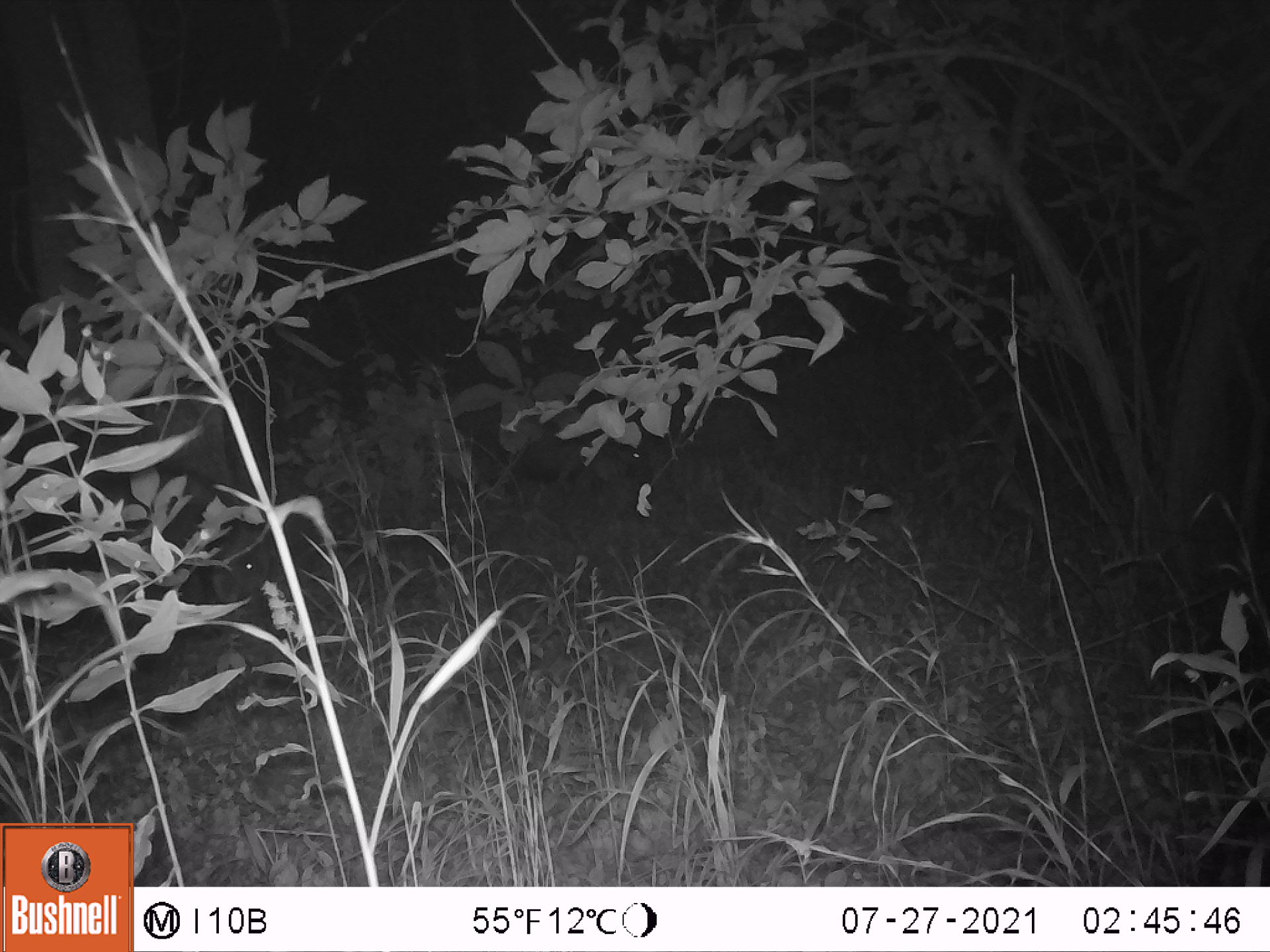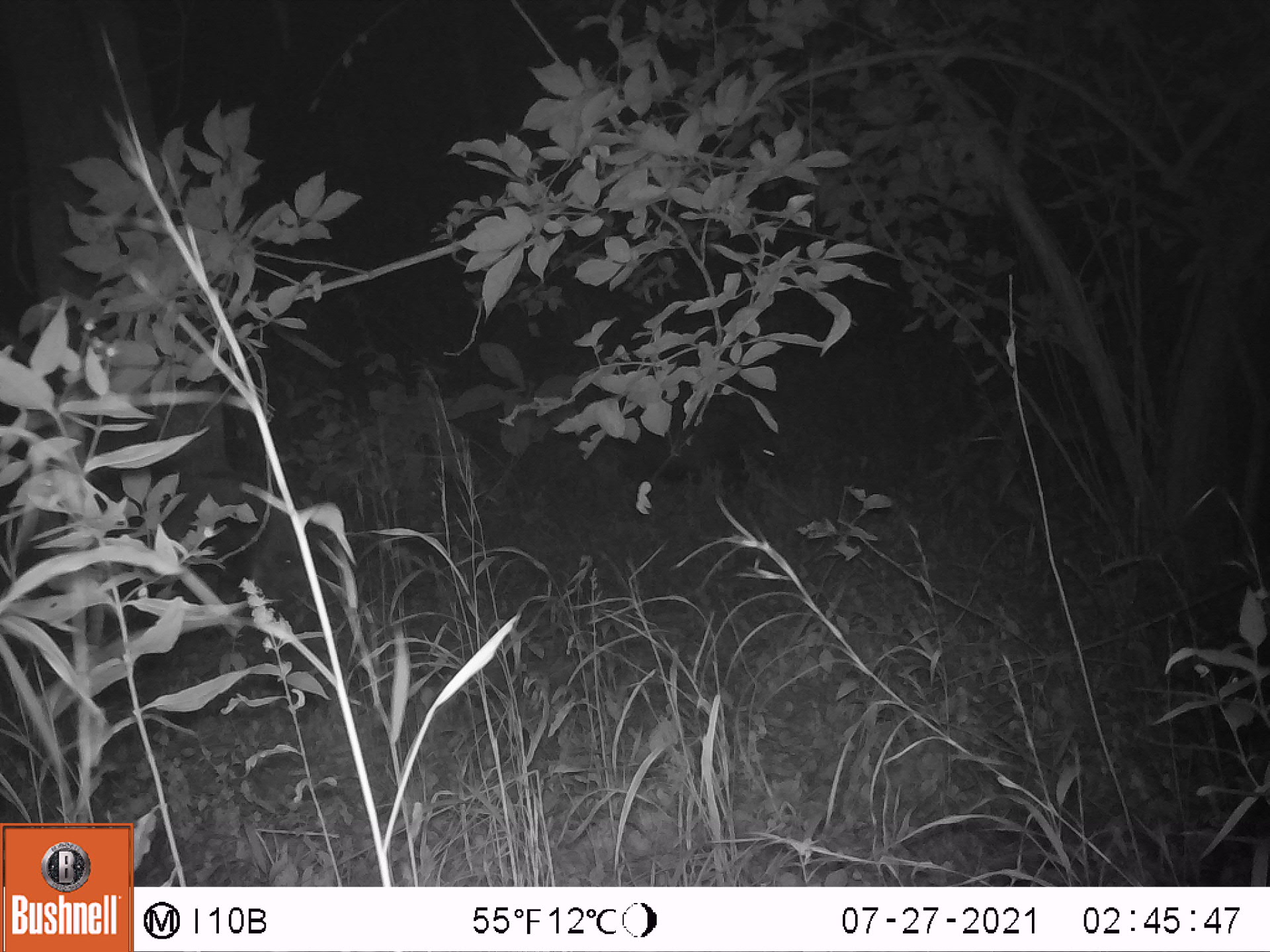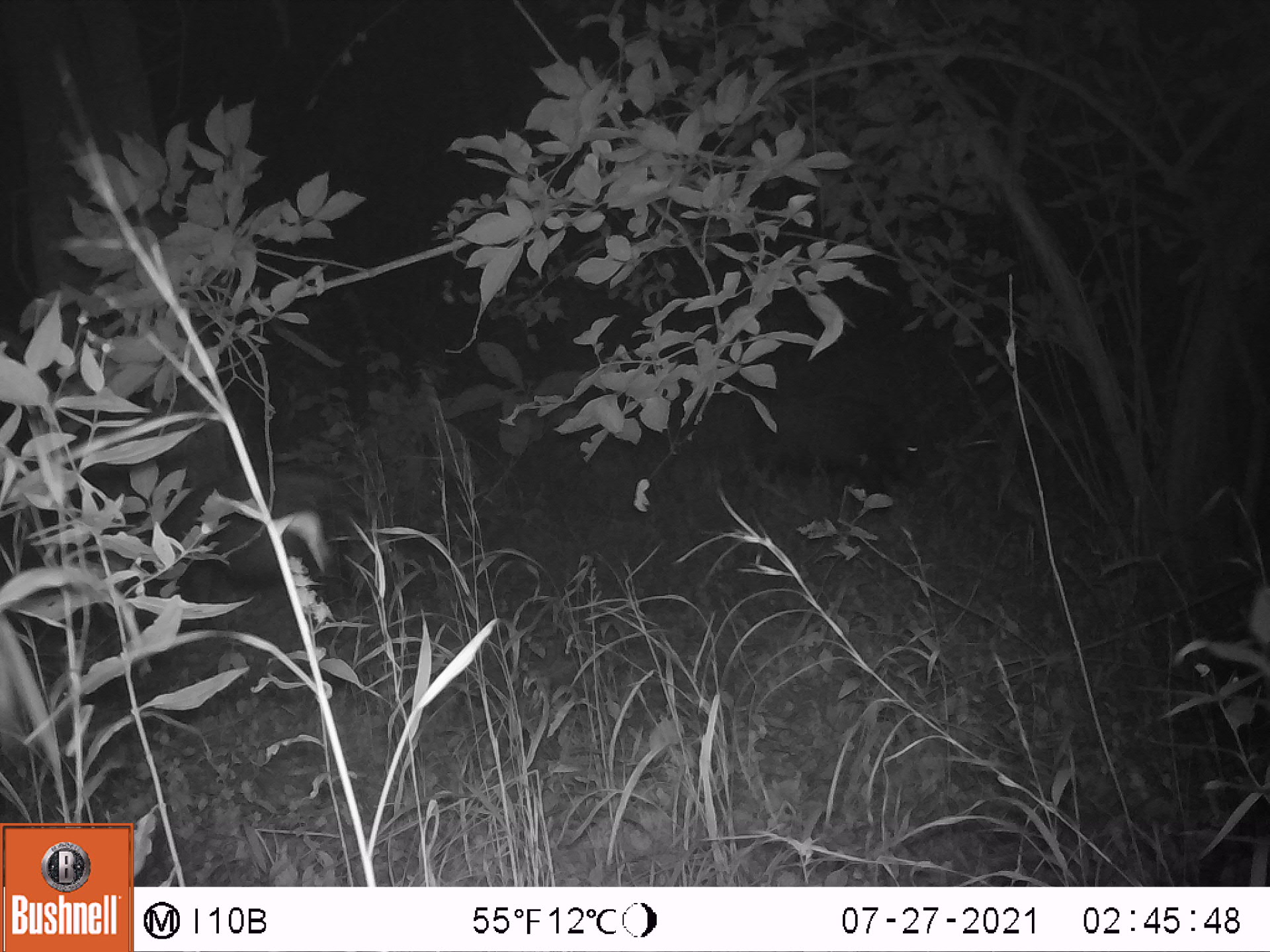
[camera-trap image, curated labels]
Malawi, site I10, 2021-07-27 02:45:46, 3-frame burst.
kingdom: Animalia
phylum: Chordata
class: Mammalia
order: Artiodactyla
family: Suidae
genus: Potamochoerus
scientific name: Potamochoerus larvatus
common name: bushpig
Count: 2.